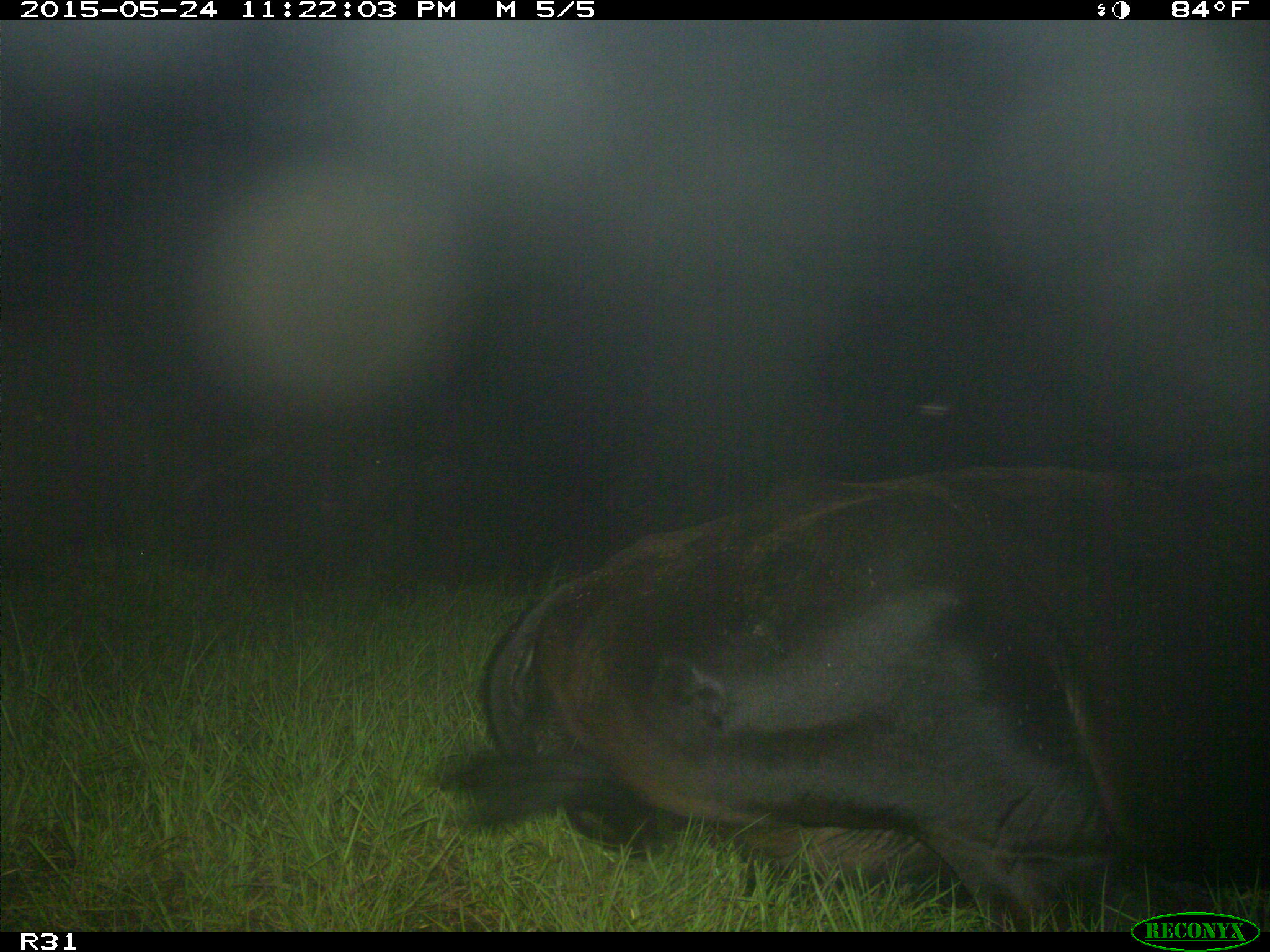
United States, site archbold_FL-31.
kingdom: Animalia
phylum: Chordata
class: Mammalia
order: Artiodactyla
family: Bovidae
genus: Bos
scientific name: Bos taurus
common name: domestic cow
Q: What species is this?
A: Bos taurus (domestic cow).